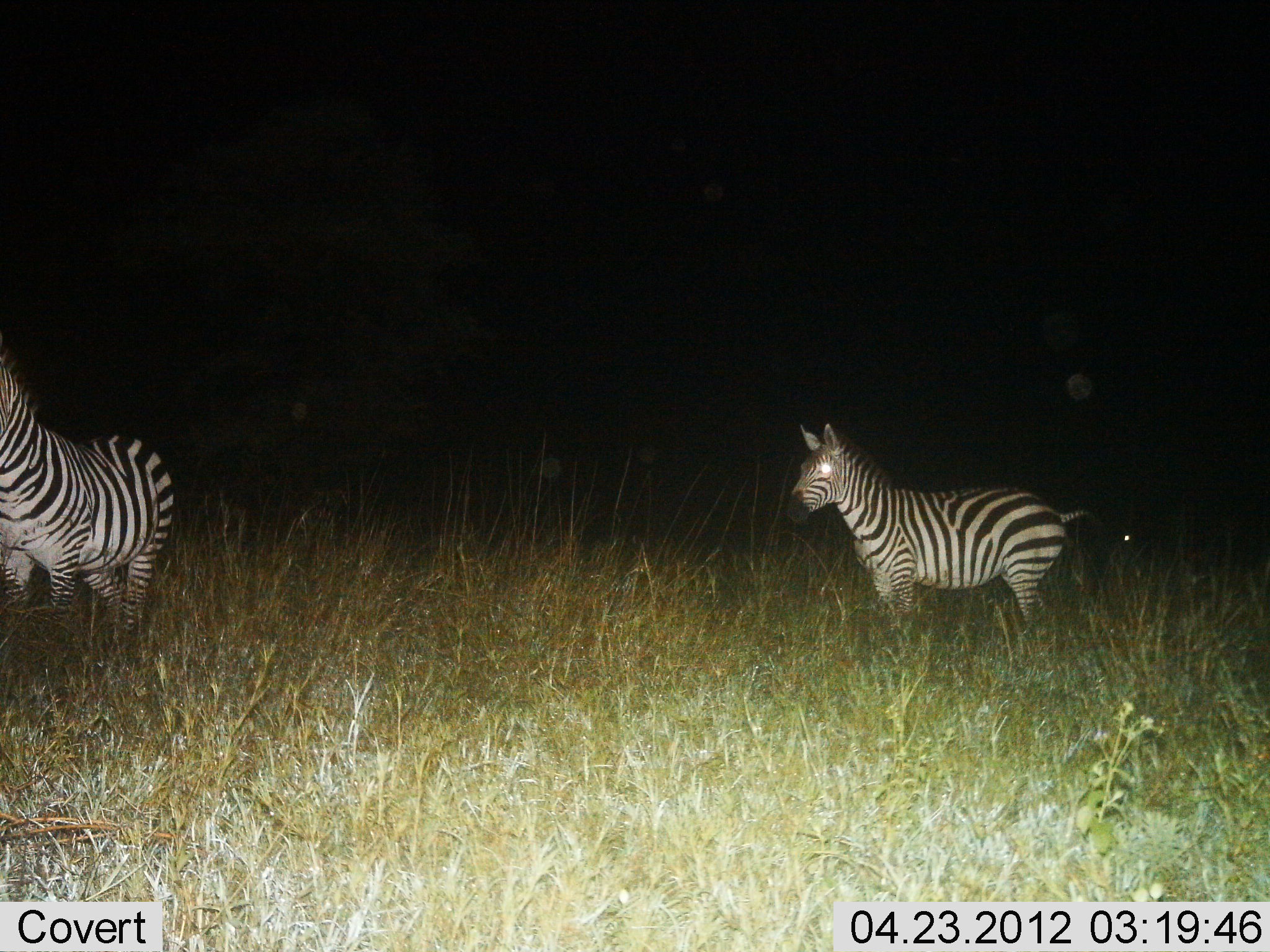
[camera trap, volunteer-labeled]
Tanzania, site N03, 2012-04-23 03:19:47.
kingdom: Animalia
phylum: Chordata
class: Mammalia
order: Perissodactyla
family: Equidae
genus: Equus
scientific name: Equus quagga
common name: plains zebra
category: zebra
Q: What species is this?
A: Zebra (plains zebra) (Equus quagga).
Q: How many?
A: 2.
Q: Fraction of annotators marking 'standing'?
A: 92%.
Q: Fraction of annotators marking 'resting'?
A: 4%.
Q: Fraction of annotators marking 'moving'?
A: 12%.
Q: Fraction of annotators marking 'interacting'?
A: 0%.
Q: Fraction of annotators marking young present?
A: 0%.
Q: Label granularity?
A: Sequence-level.